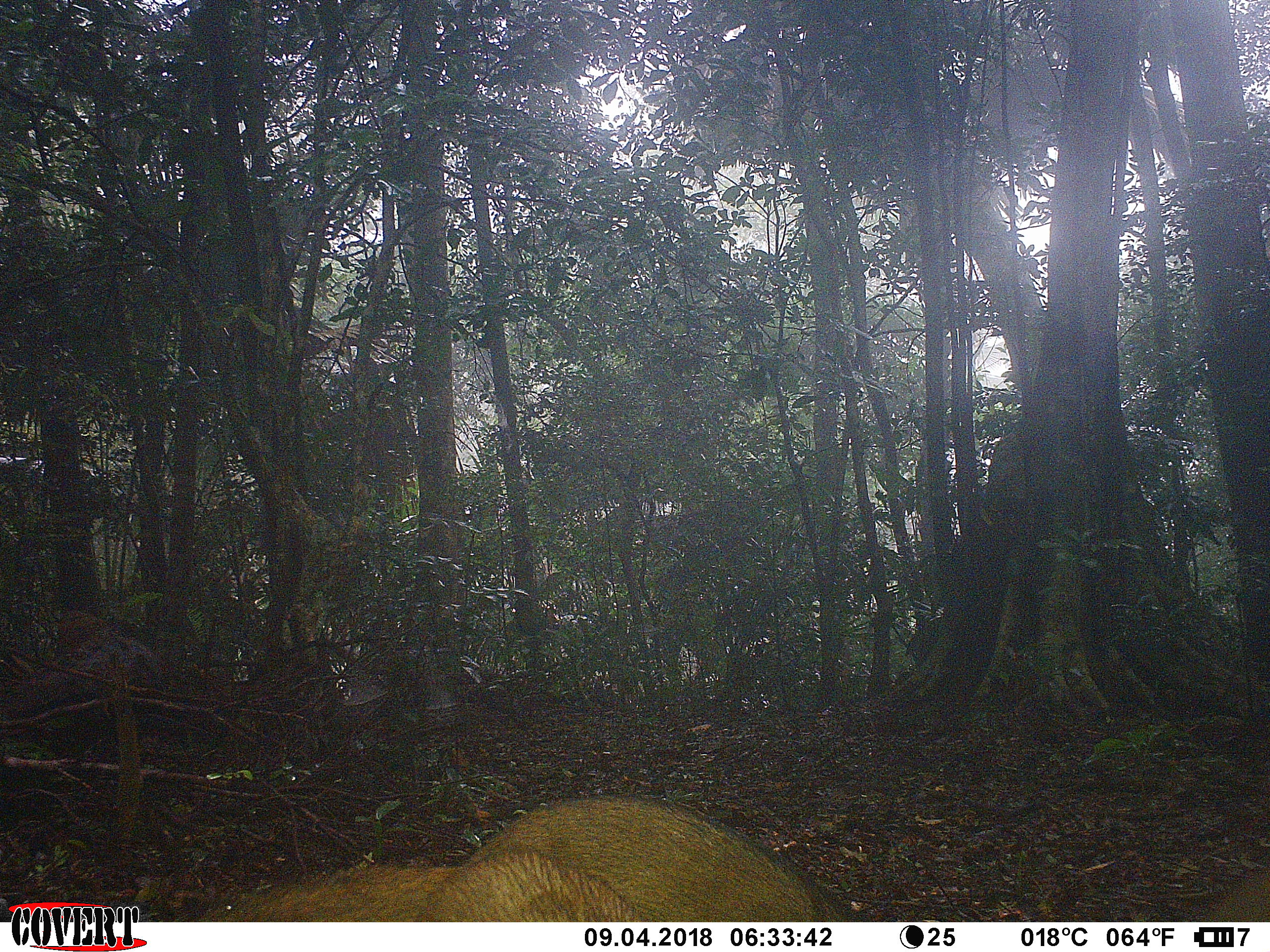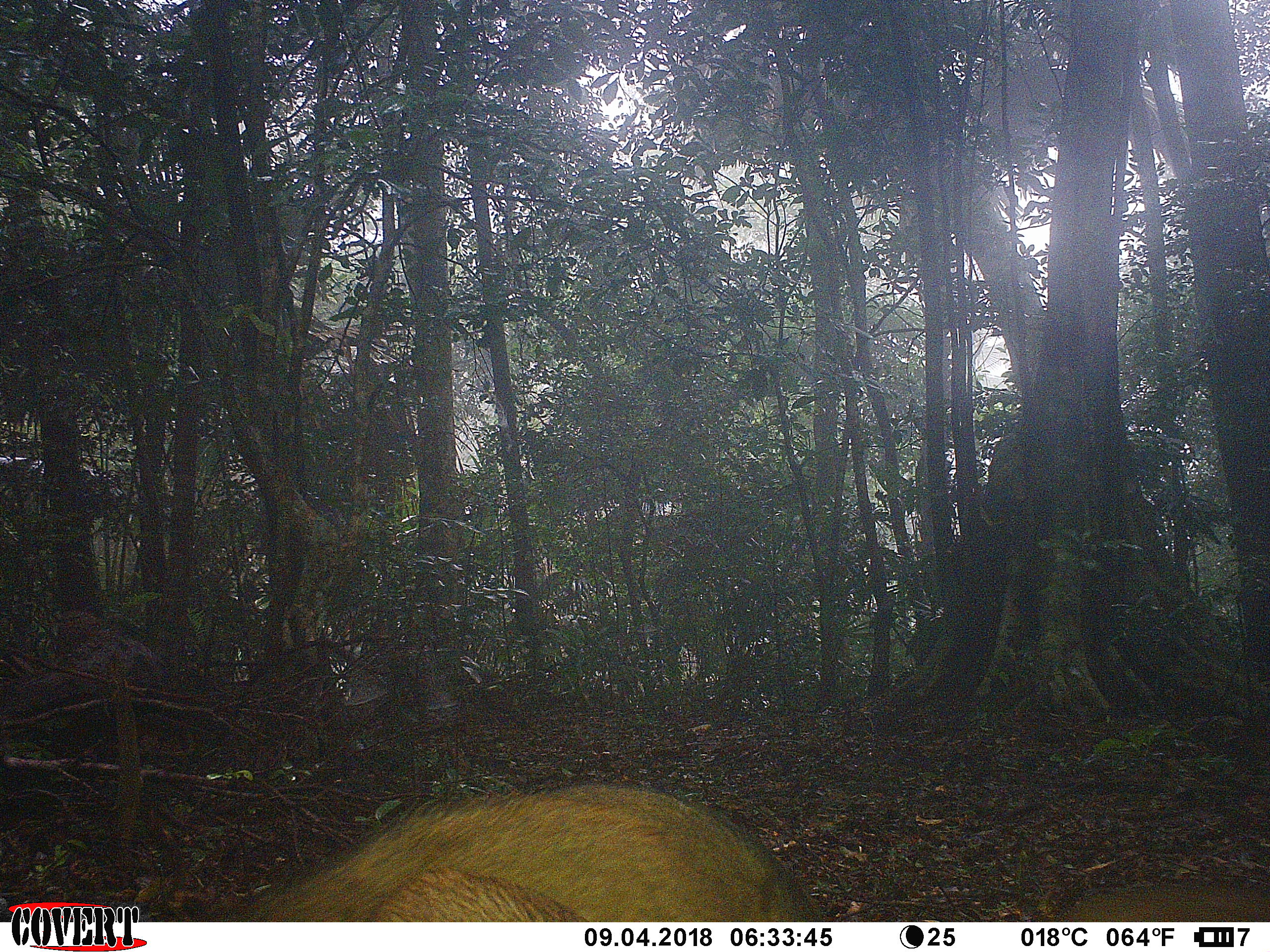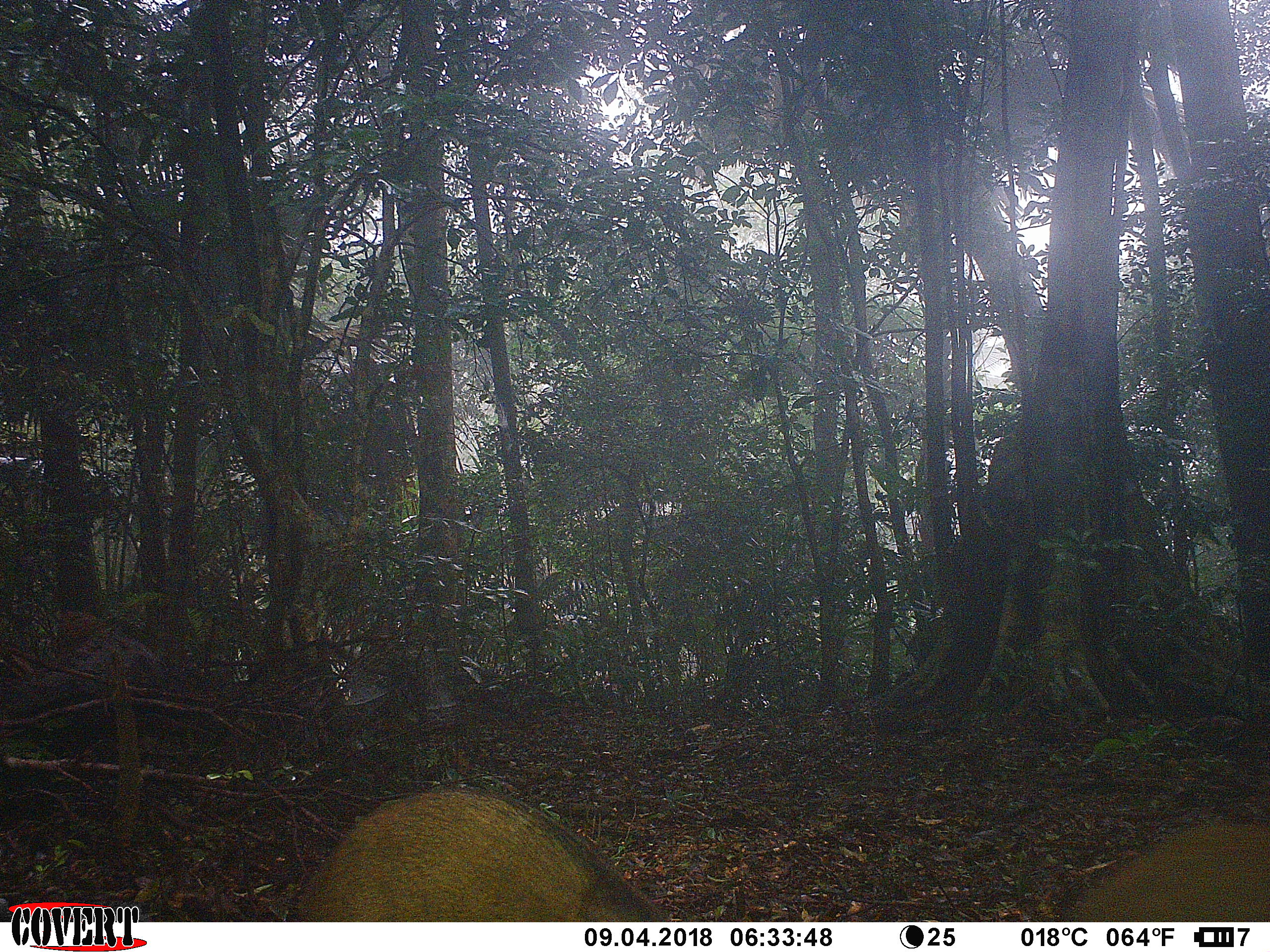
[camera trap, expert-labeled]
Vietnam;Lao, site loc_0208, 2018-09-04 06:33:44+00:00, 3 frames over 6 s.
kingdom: Animalia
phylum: Chordata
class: Mammalia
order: Artiodactyla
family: Suidae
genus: Sus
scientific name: Sus scrofa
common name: eurasian wild pig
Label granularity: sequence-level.